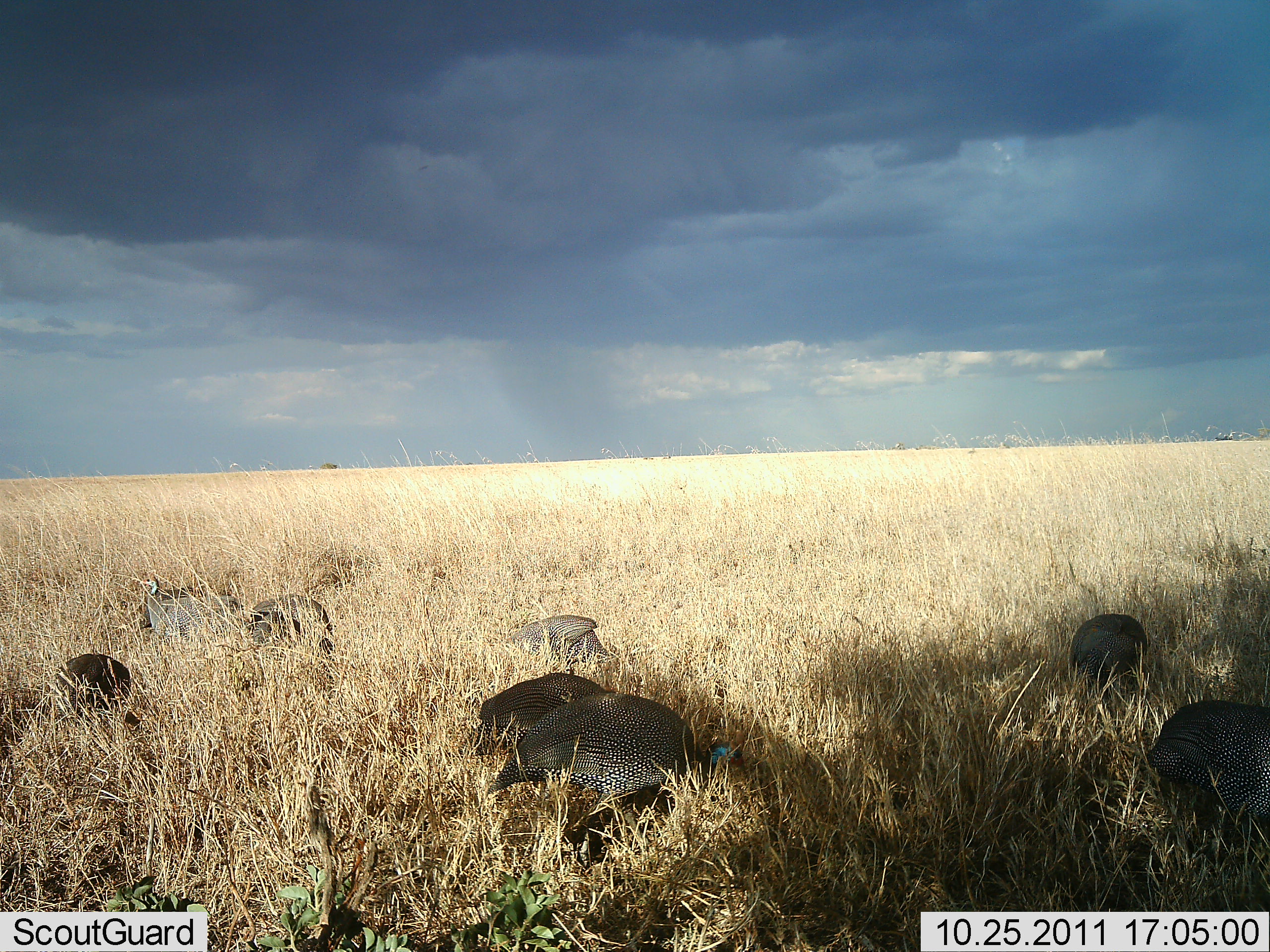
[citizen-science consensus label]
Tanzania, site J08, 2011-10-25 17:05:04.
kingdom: Animalia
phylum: Chordata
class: Aves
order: Galliformes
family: Numididae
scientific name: Numididae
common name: guinea fowl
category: guineafowl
Guineafowl (guinea fowl) (Numididae), count 8. Behavior (volunteer vote fractions): standing 31%, resting 15%, moving 8%, interacting 0%. Young present (vote fraction): 0%. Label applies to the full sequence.